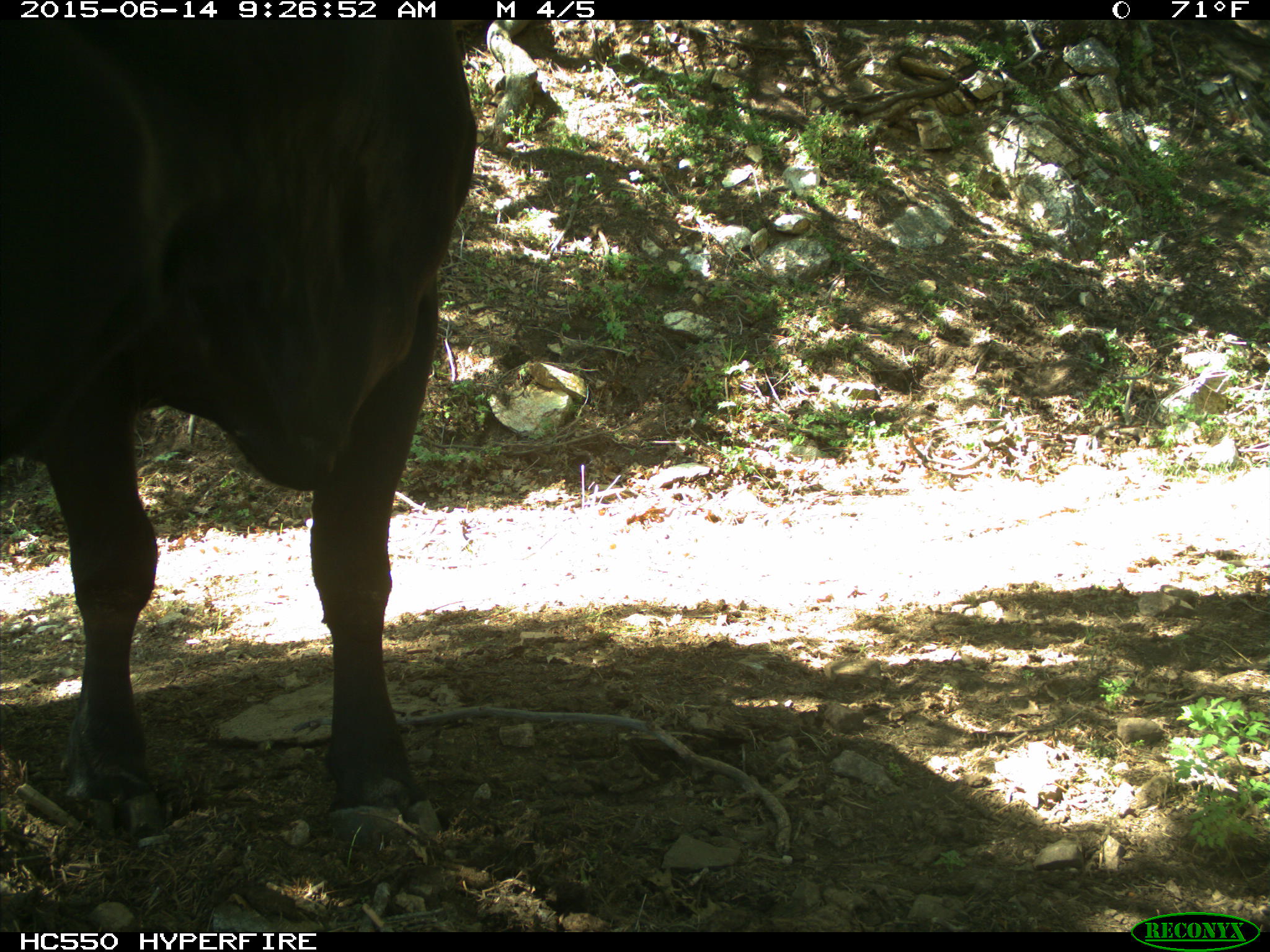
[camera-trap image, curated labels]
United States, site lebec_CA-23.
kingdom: Animalia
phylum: Chordata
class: Mammalia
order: Artiodactyla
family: Bovidae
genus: Bos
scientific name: Bos taurus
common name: domestic cow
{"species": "Bos taurus (domestic cow)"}